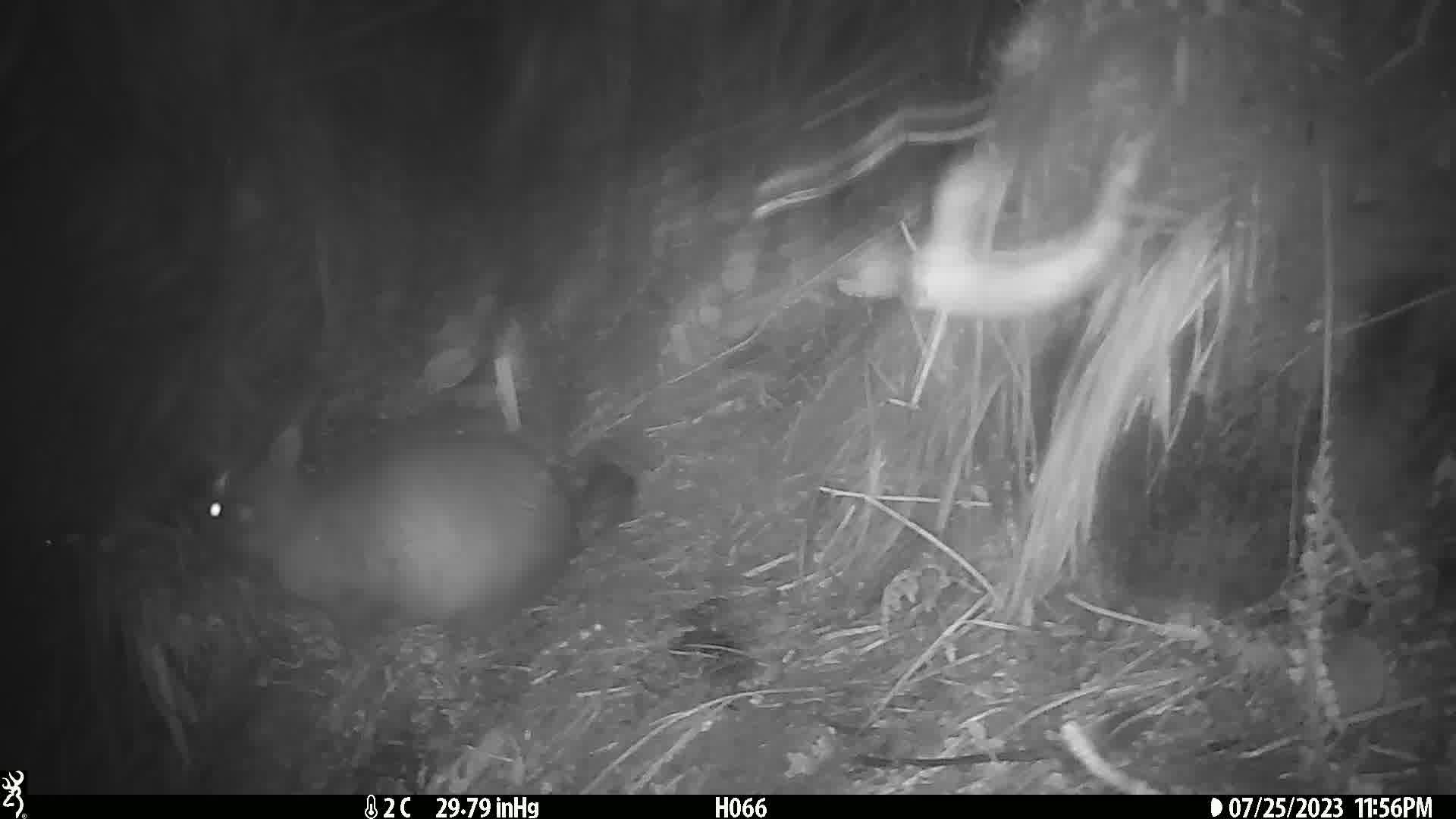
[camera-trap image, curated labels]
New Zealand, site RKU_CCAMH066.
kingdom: Animalia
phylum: Chordata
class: Mammalia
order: Diprotodontia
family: Phalangeridae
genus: Trichosurus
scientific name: Trichosurus vulpecula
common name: common brushtail possum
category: possum